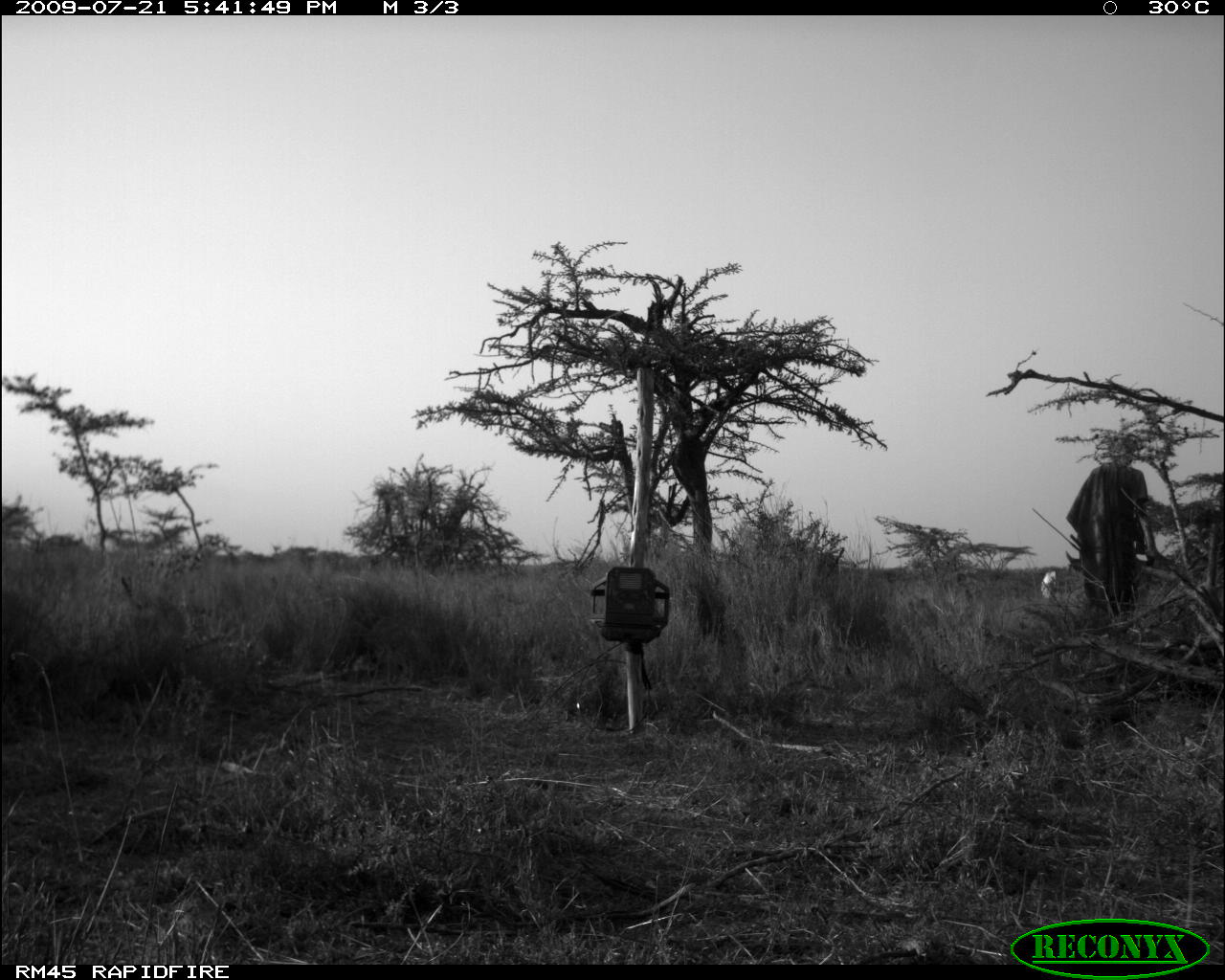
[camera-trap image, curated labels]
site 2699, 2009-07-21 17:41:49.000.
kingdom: Animalia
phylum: Chordata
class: Mammalia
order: Artiodactyla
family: Bovidae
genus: Bos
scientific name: Bos taurus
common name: domestic cattle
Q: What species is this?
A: Bos taurus (domestic cattle).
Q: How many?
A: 1.